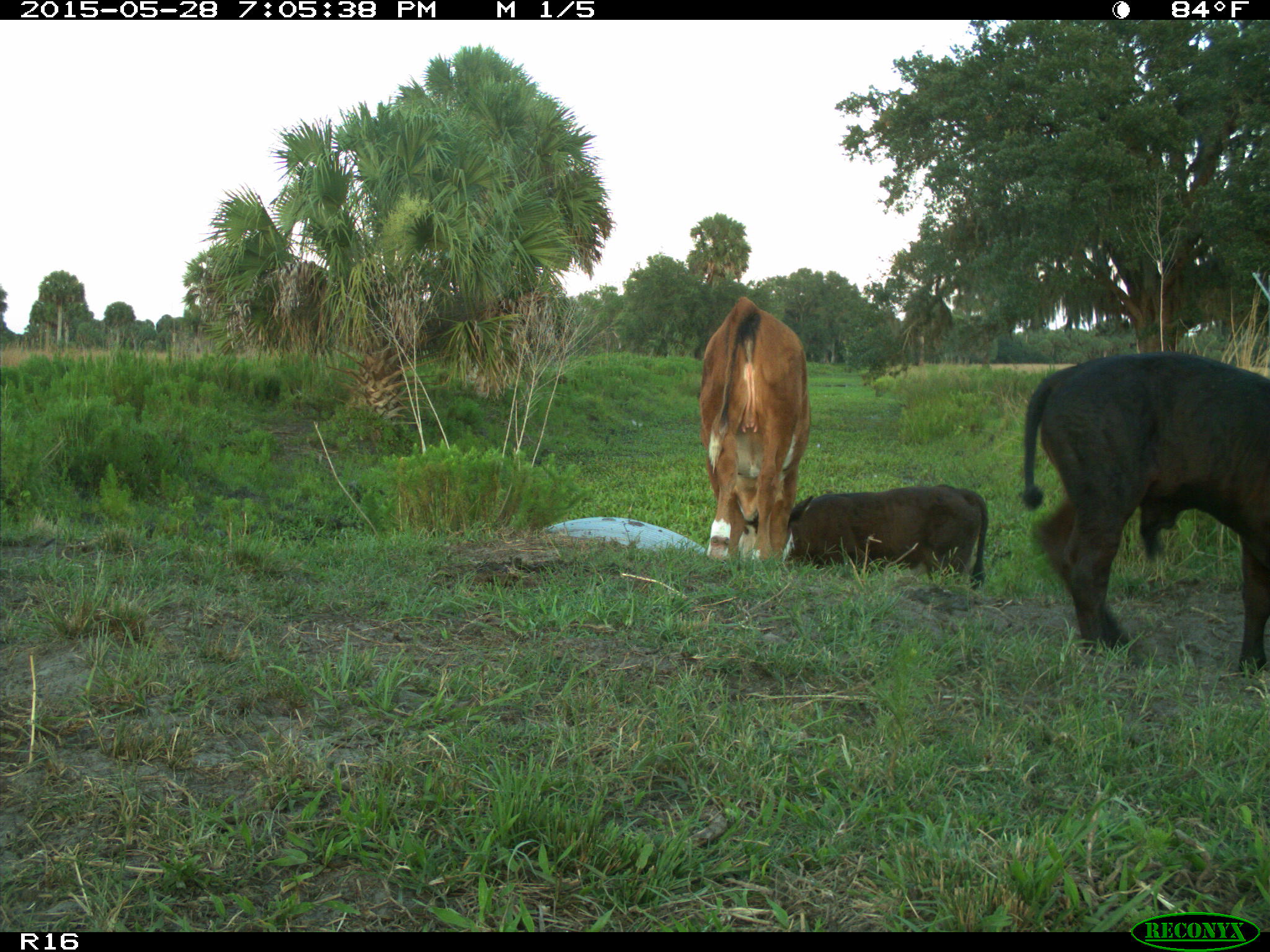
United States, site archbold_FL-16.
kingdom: Animalia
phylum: Chordata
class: Mammalia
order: Artiodactyla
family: Bovidae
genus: Bos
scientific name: Bos taurus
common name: domestic cow